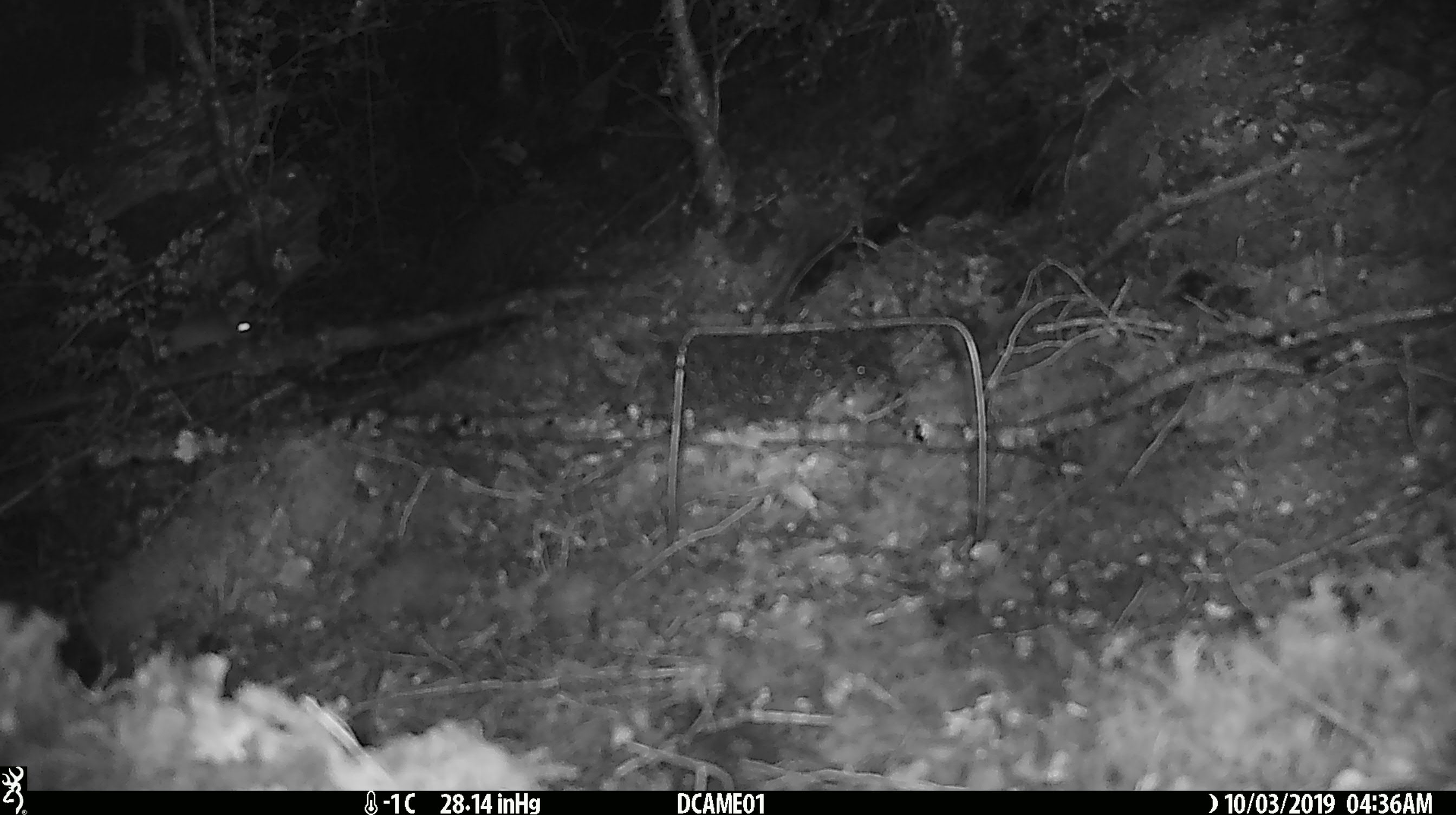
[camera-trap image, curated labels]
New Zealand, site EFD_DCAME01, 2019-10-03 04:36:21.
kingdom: Animalia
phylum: Chordata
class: Mammalia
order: Rodentia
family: Muridae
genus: Mus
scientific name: Mus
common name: mouse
Mouse (Mus).